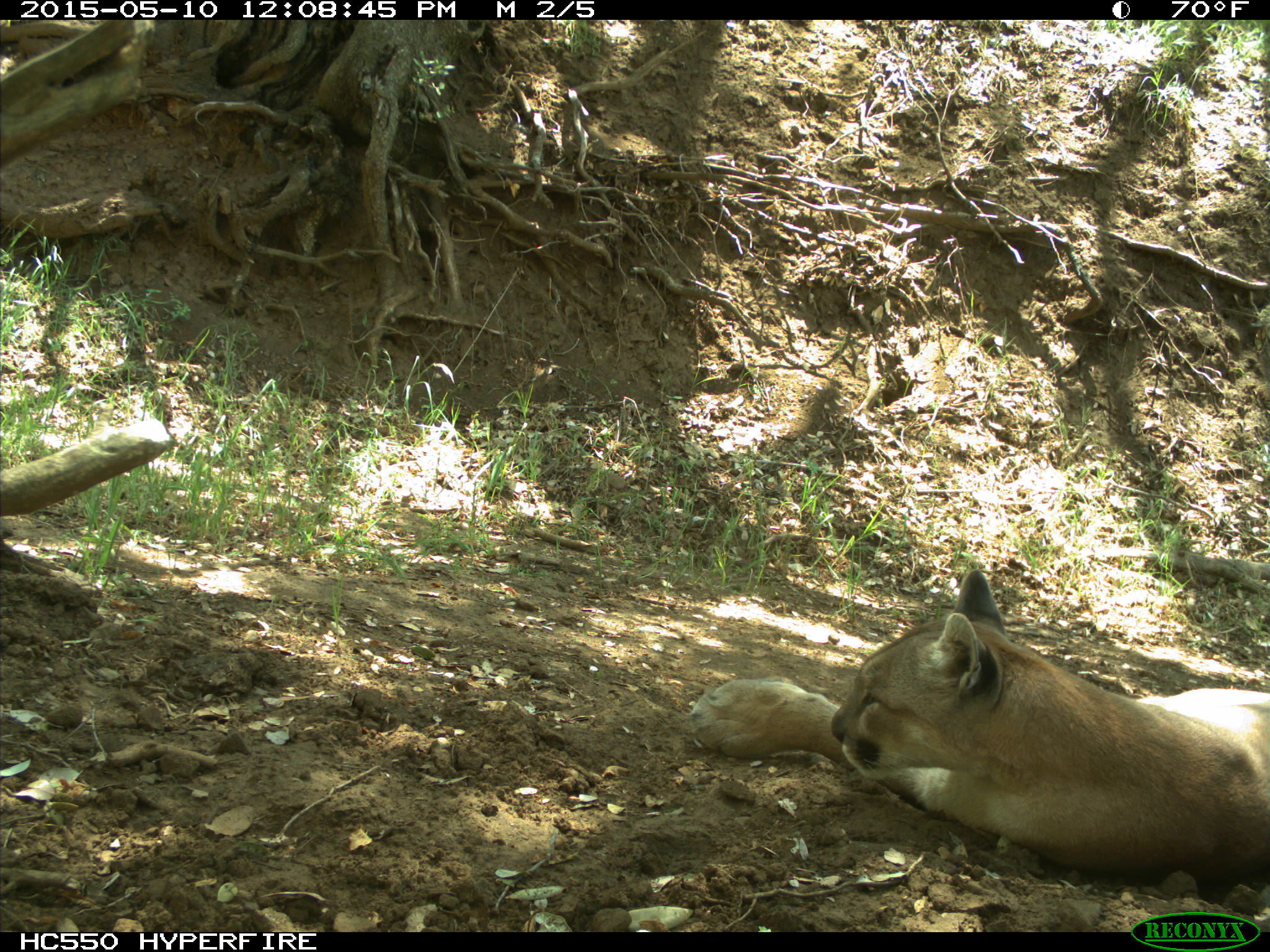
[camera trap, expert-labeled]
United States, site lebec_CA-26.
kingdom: Animalia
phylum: Chordata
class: Mammalia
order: Carnivora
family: Felidae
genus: Puma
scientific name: Puma concolor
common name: mountain lion